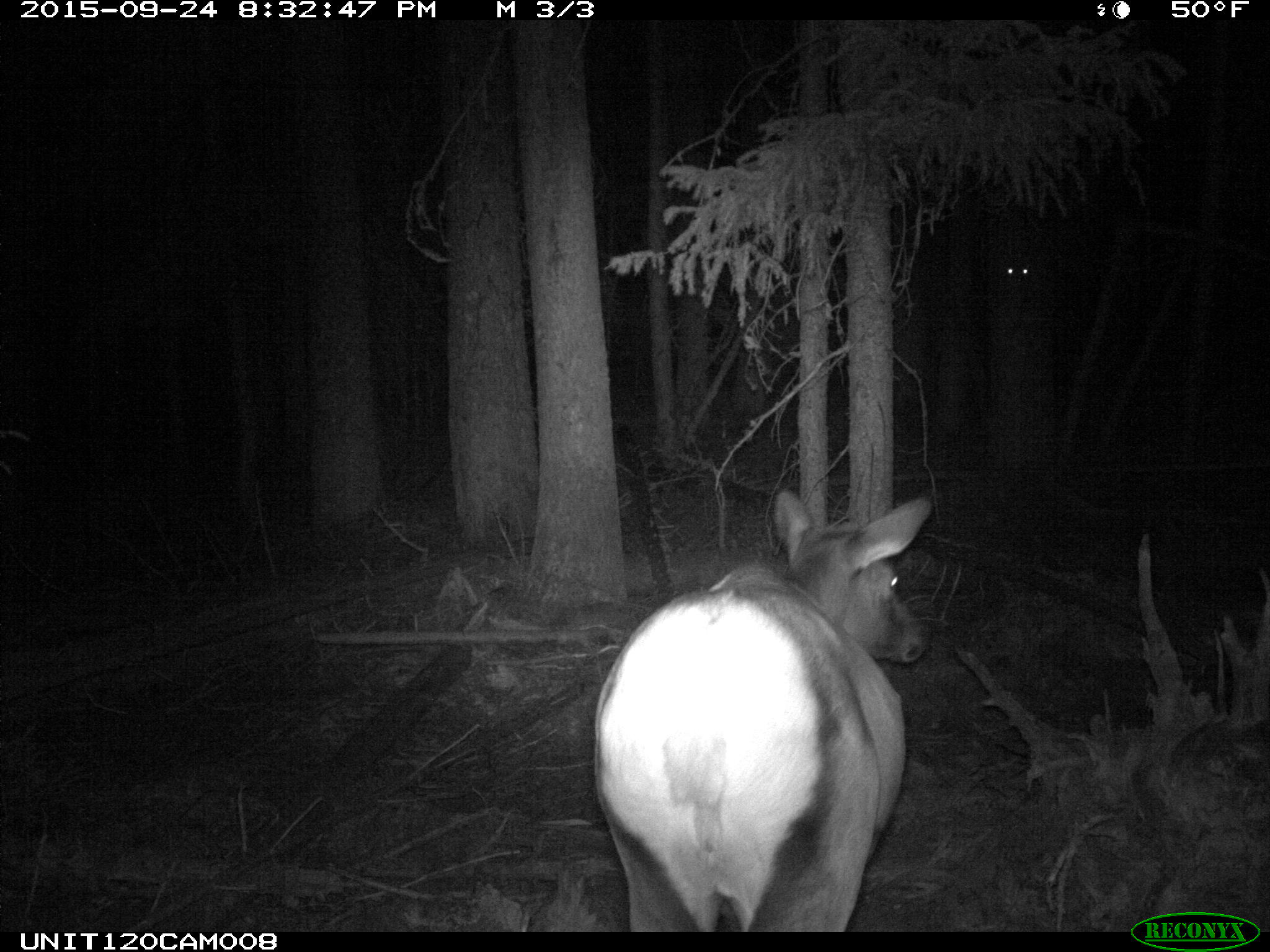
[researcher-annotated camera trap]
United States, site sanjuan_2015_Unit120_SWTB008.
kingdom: Animalia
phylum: Chordata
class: Mammalia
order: Artiodactyla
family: Cervidae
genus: Cervus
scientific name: Cervus elaphus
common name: red deer